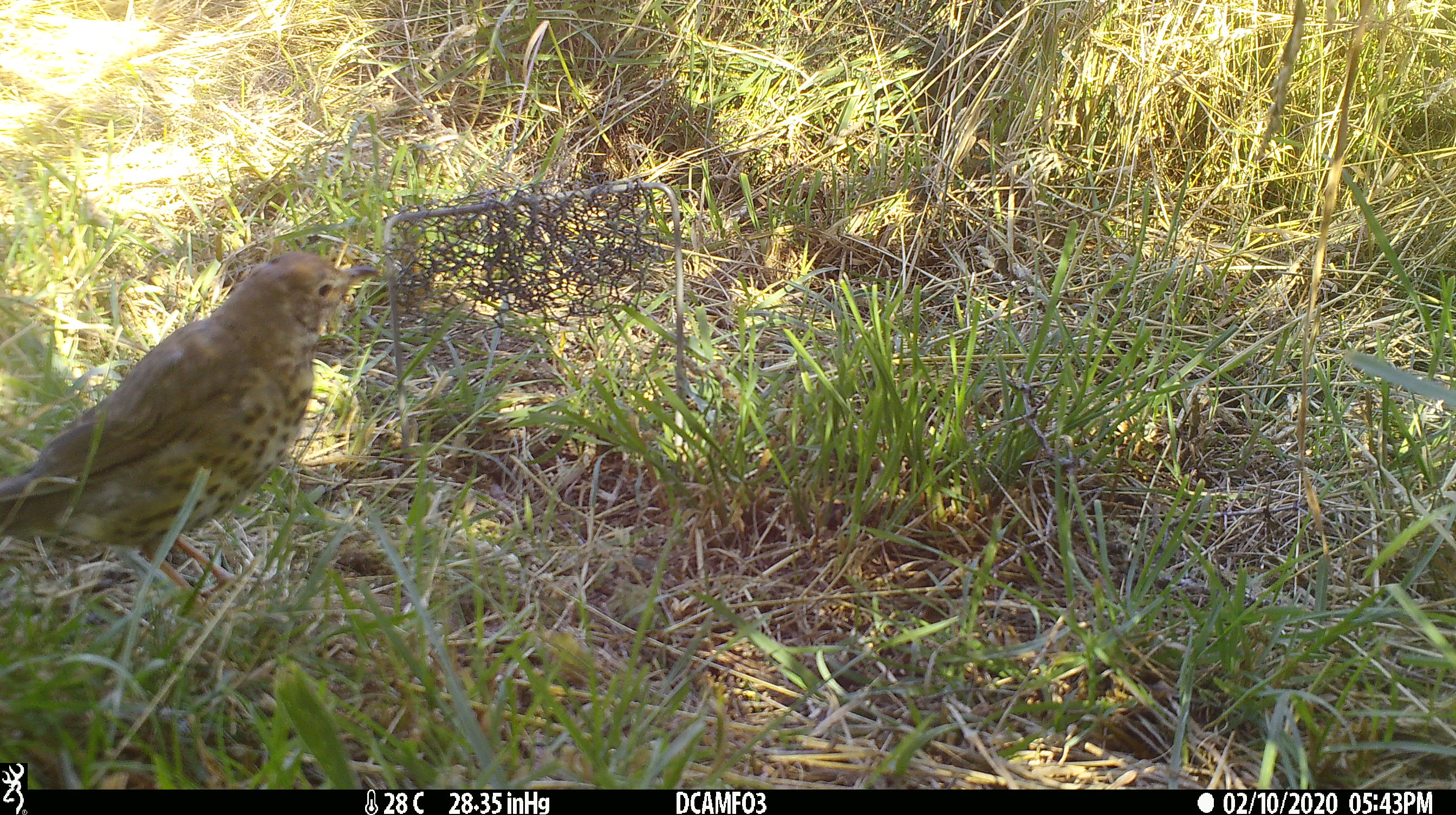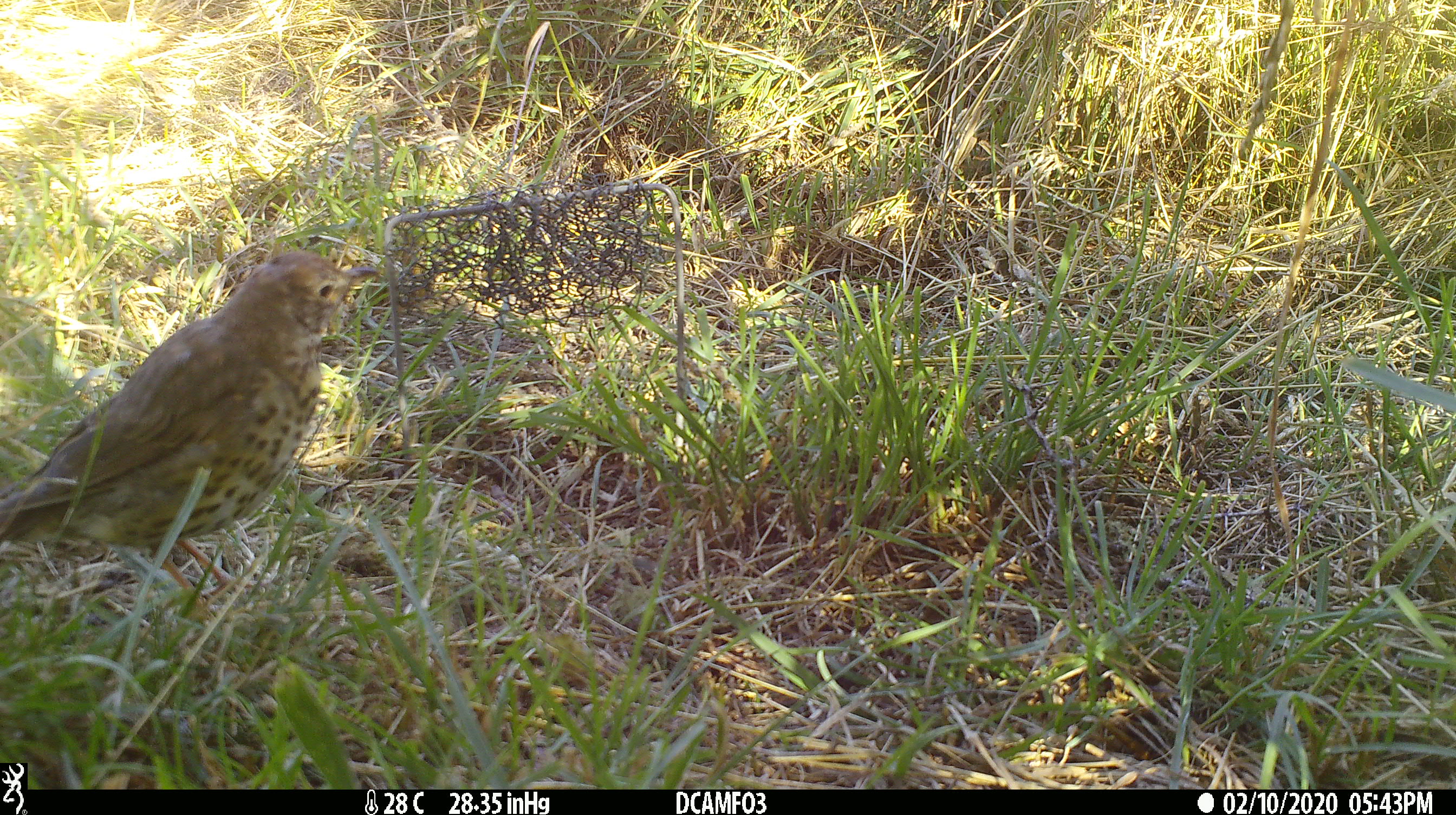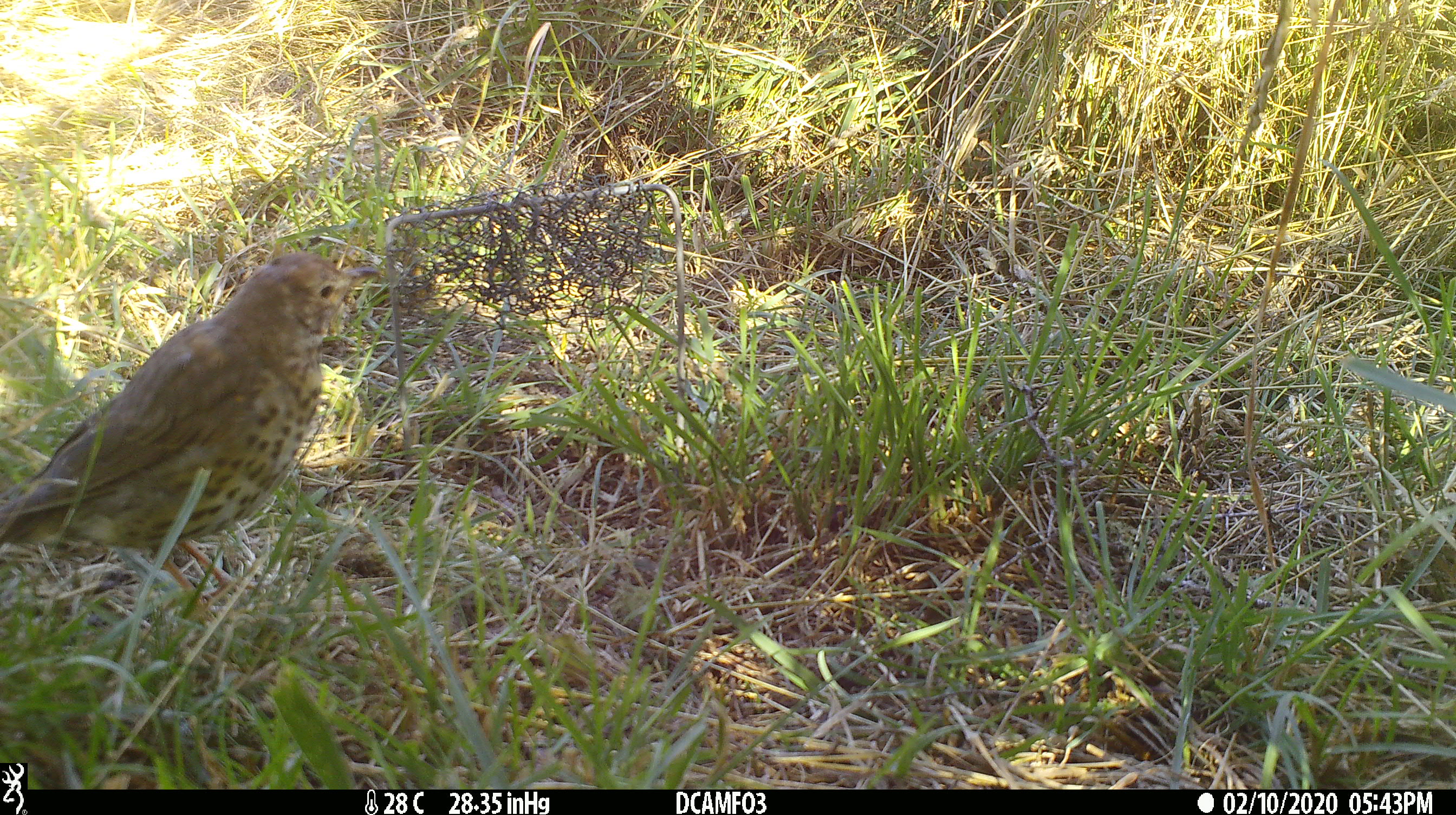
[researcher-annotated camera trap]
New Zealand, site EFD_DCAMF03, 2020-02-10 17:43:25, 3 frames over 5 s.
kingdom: Animalia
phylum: Chordata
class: Aves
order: Passeriformes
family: Turdidae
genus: Turdus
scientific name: Turdus philomelos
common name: song thrush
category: thrush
Thrush (song thrush) (Turdus philomelos).